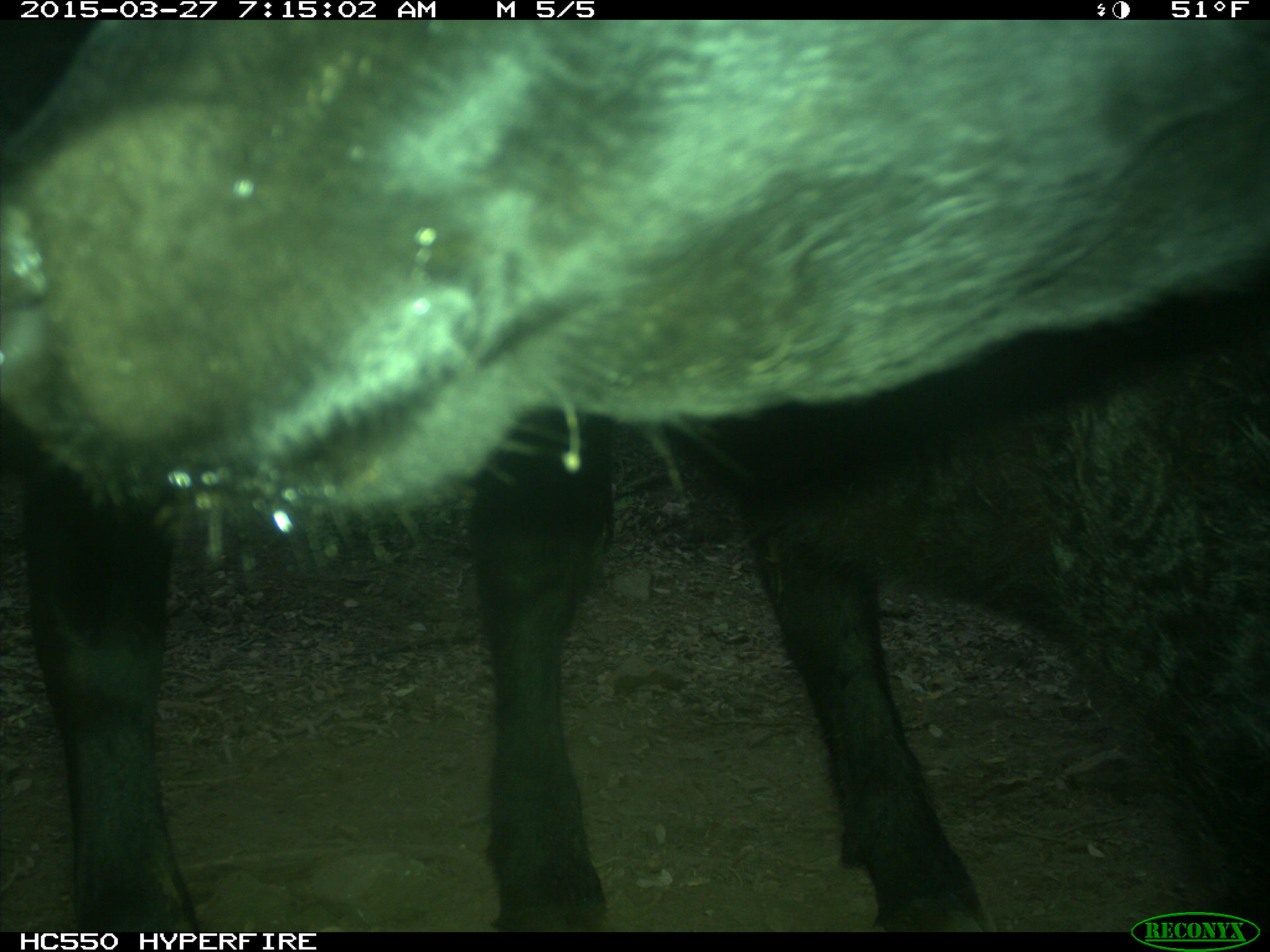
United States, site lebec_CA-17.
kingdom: Animalia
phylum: Chordata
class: Mammalia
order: Artiodactyla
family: Bovidae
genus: Bos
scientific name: Bos taurus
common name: domestic cow